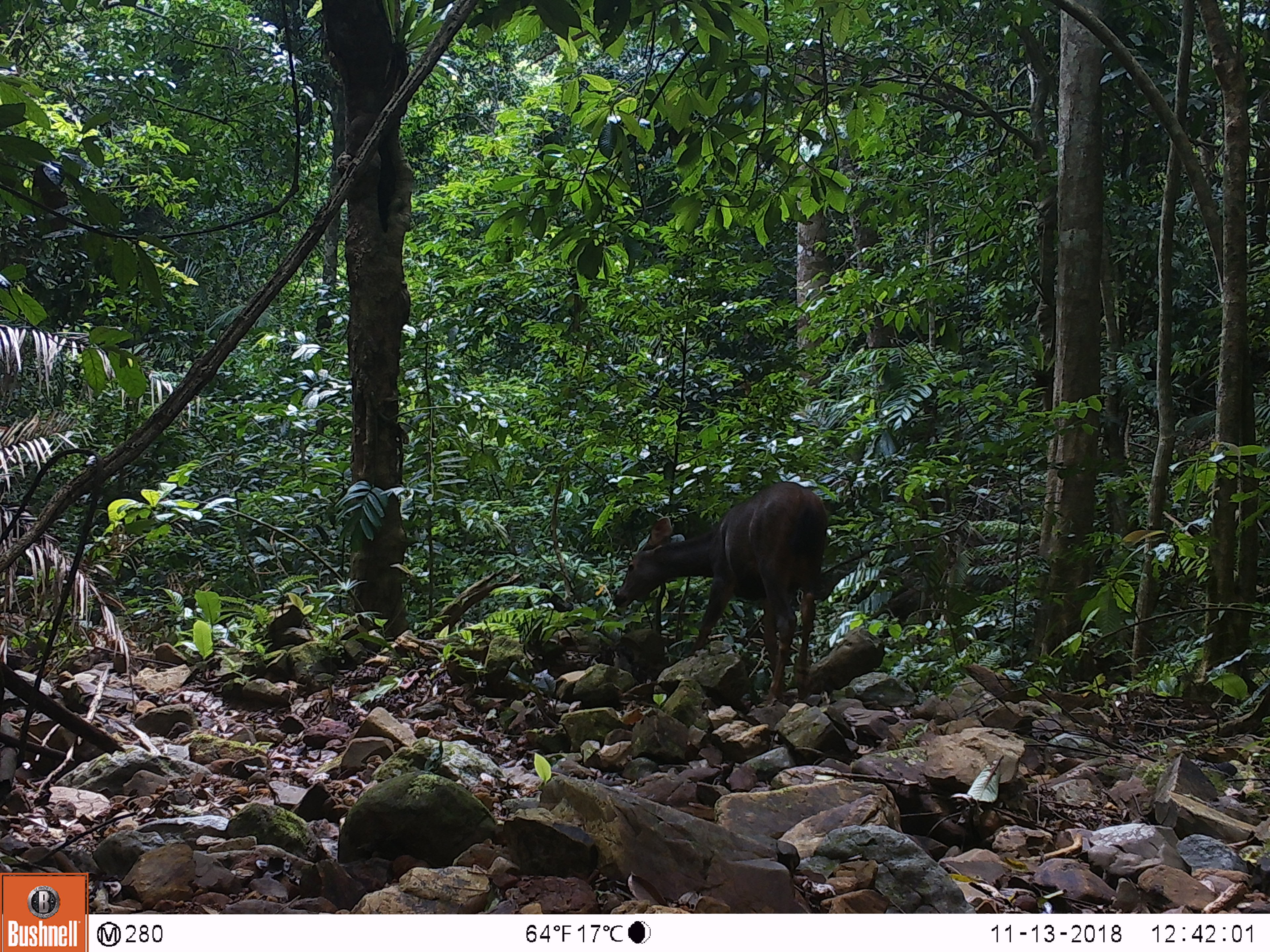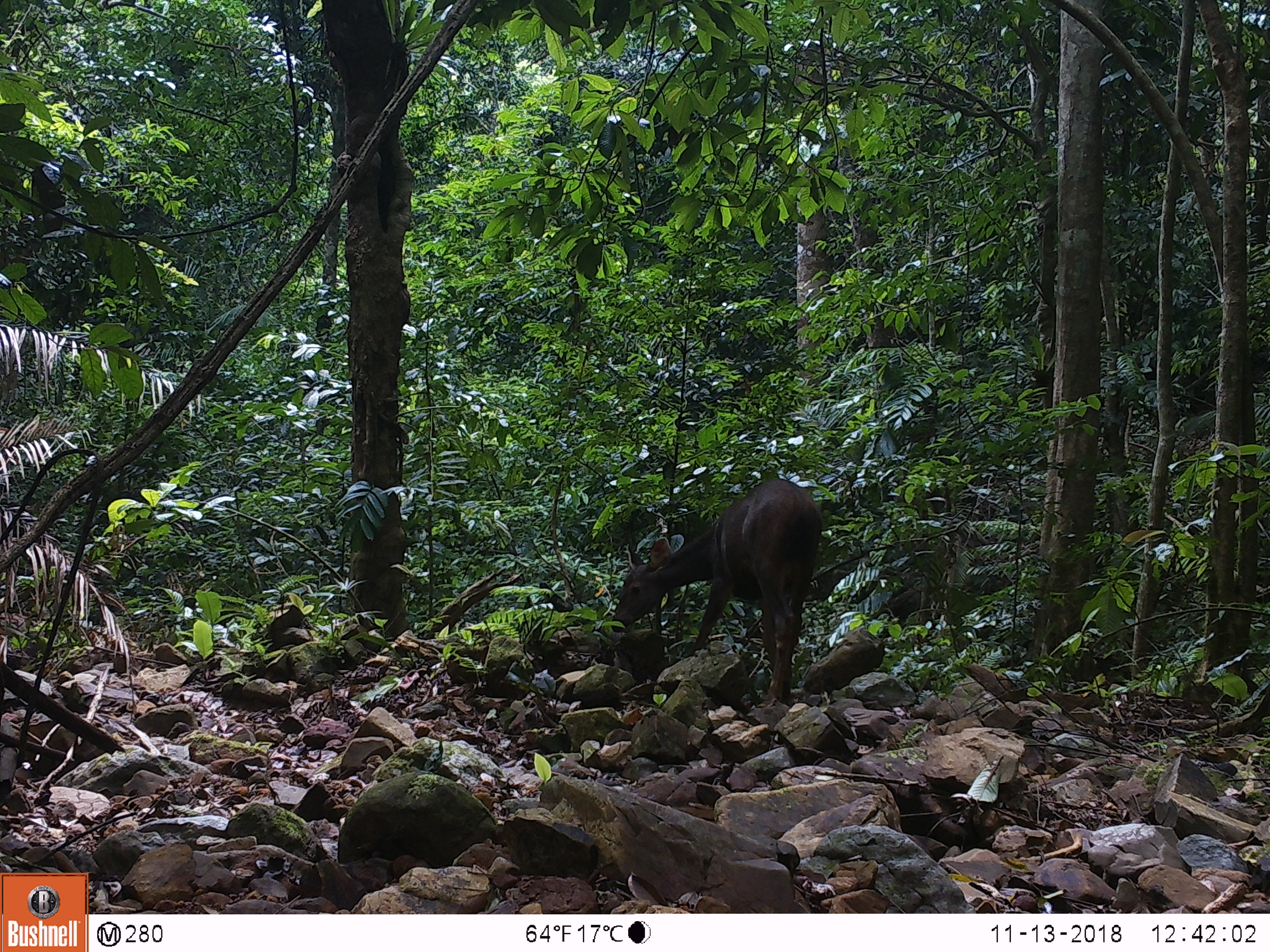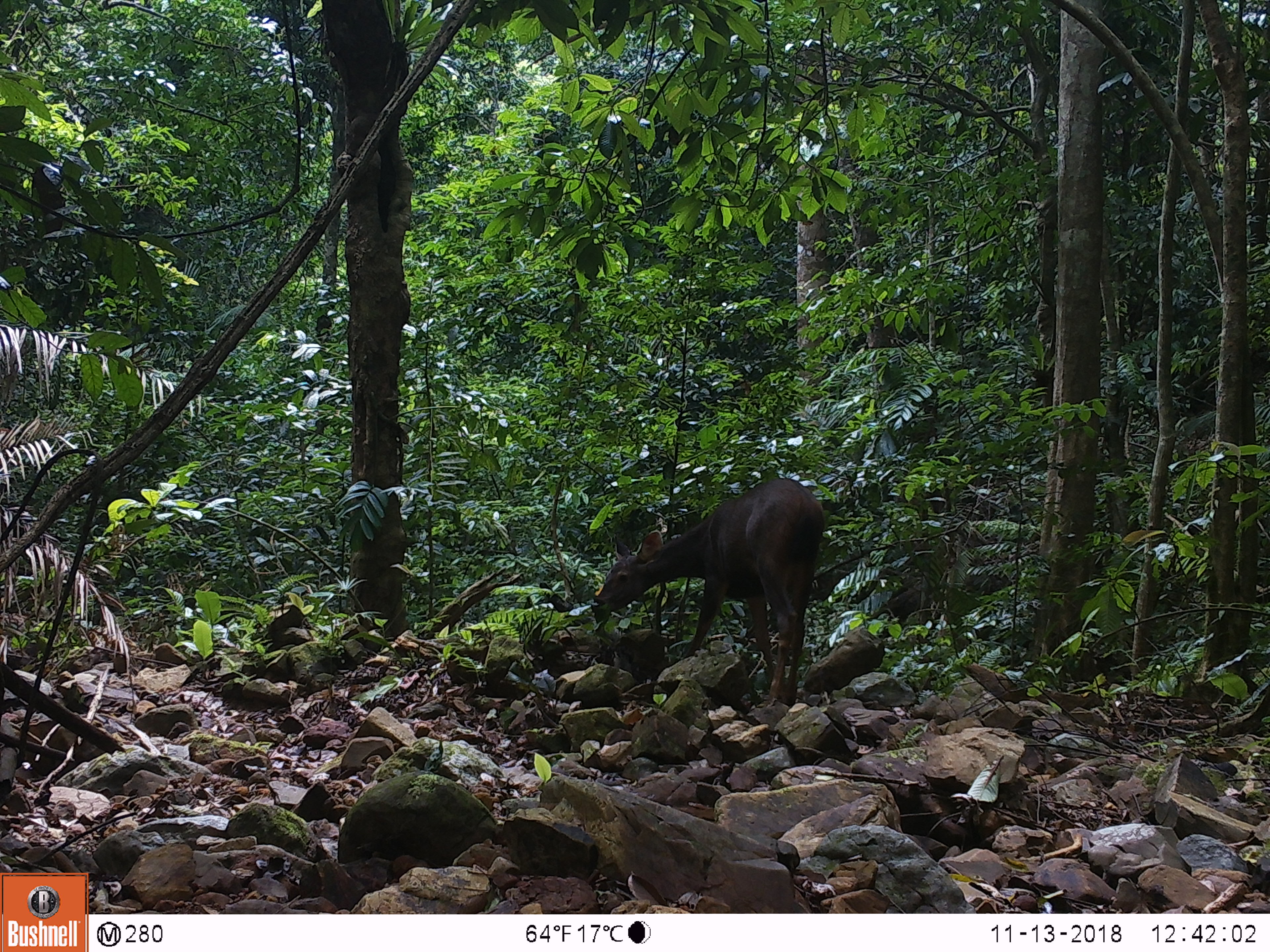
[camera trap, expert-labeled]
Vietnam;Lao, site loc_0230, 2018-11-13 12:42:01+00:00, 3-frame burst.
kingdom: Animalia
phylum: Chordata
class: Mammalia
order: Artiodactyla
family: Cervidae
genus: Rusa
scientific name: Rusa unicolor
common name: sambar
Sambar (Rusa unicolor). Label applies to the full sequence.